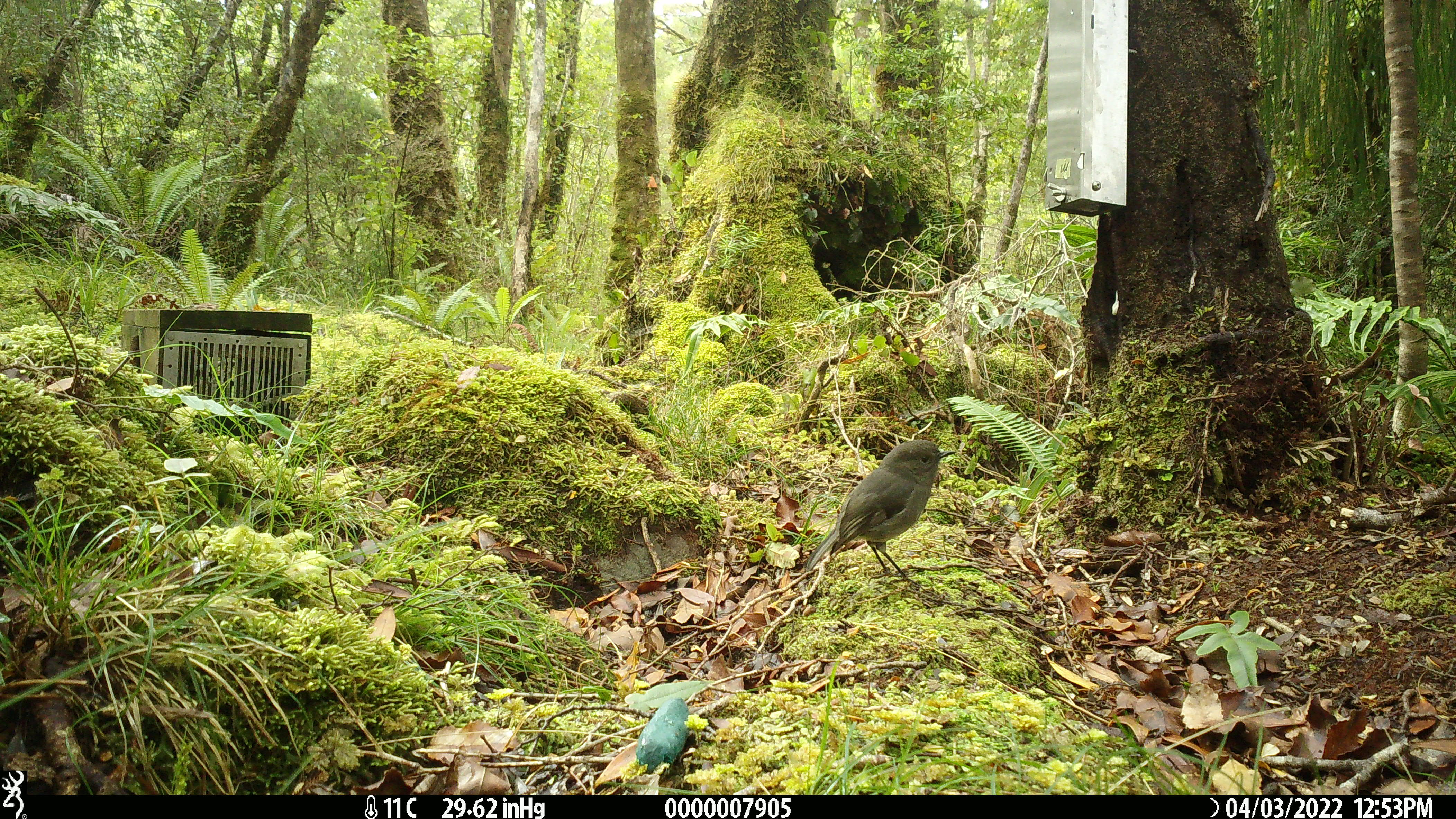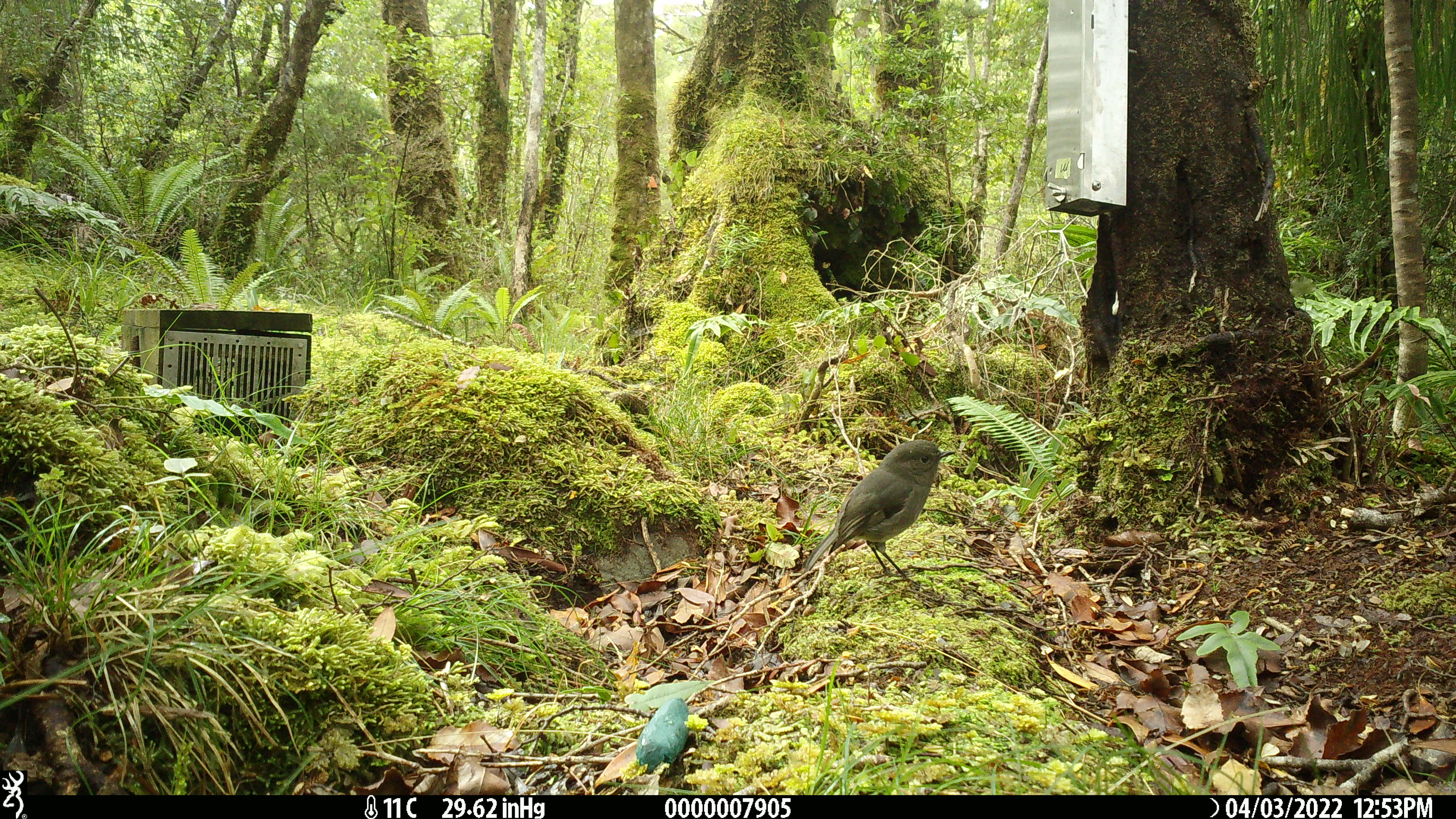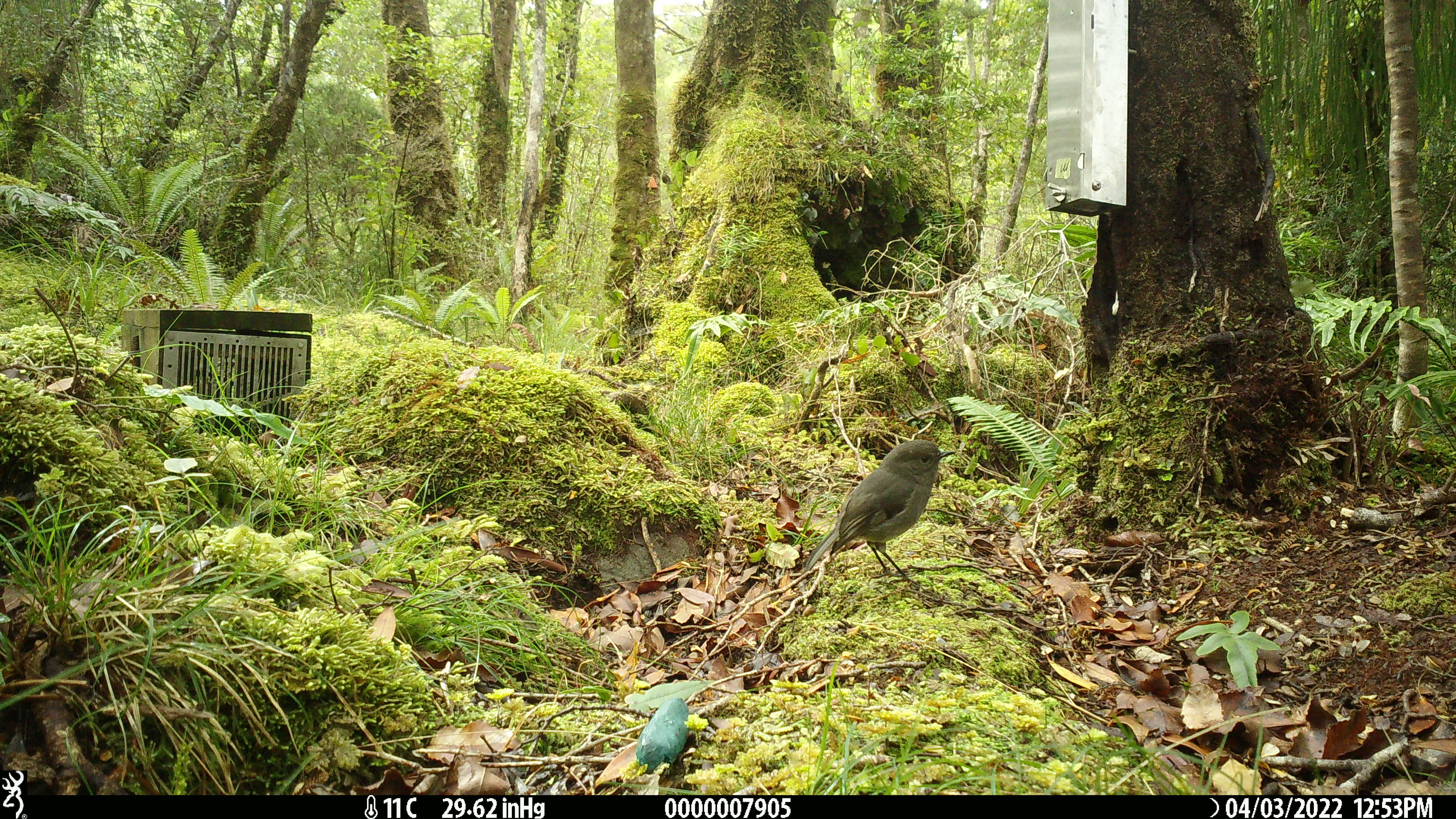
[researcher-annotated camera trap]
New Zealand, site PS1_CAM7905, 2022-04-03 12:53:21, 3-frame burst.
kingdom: Animalia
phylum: Chordata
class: Aves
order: Passeriformes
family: Petroicidae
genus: Petroica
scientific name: Petroica australis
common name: new zealand robin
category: robin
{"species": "robin (new zealand robin) (Petroica australis)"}